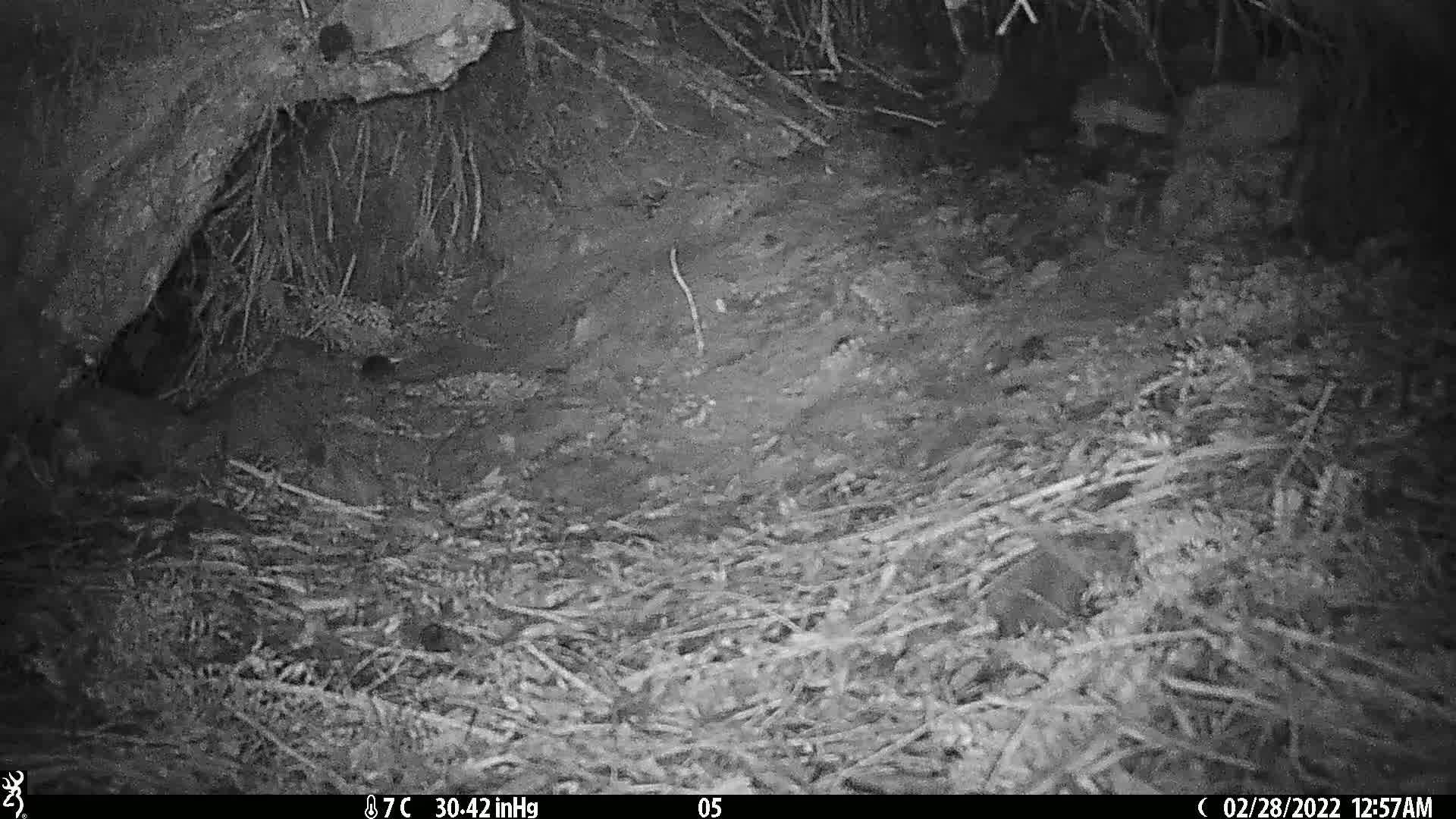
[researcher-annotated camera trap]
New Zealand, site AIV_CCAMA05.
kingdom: Animalia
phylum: Chordata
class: Mammalia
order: Rodentia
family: Muridae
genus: Mus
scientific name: Mus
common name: mouse